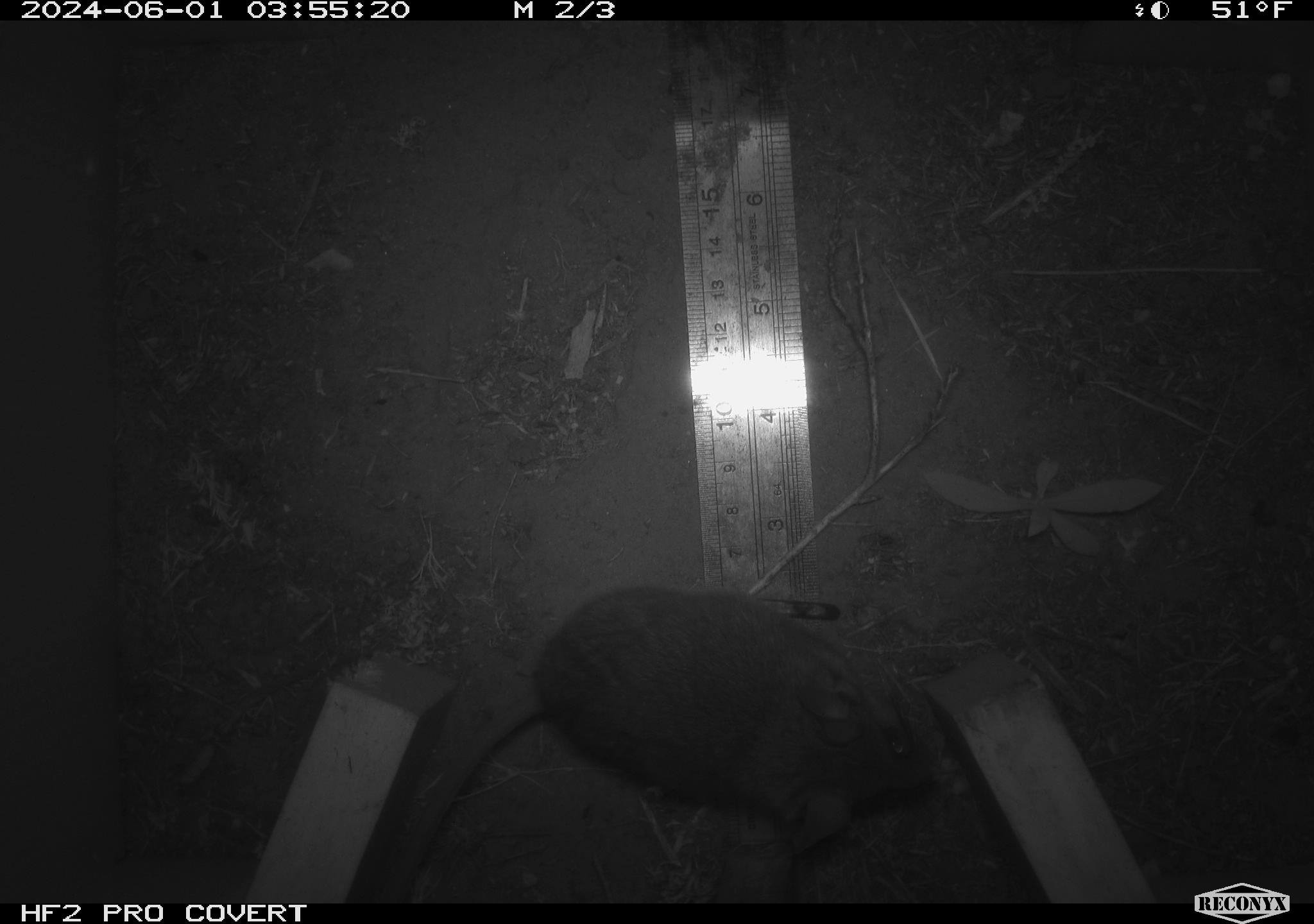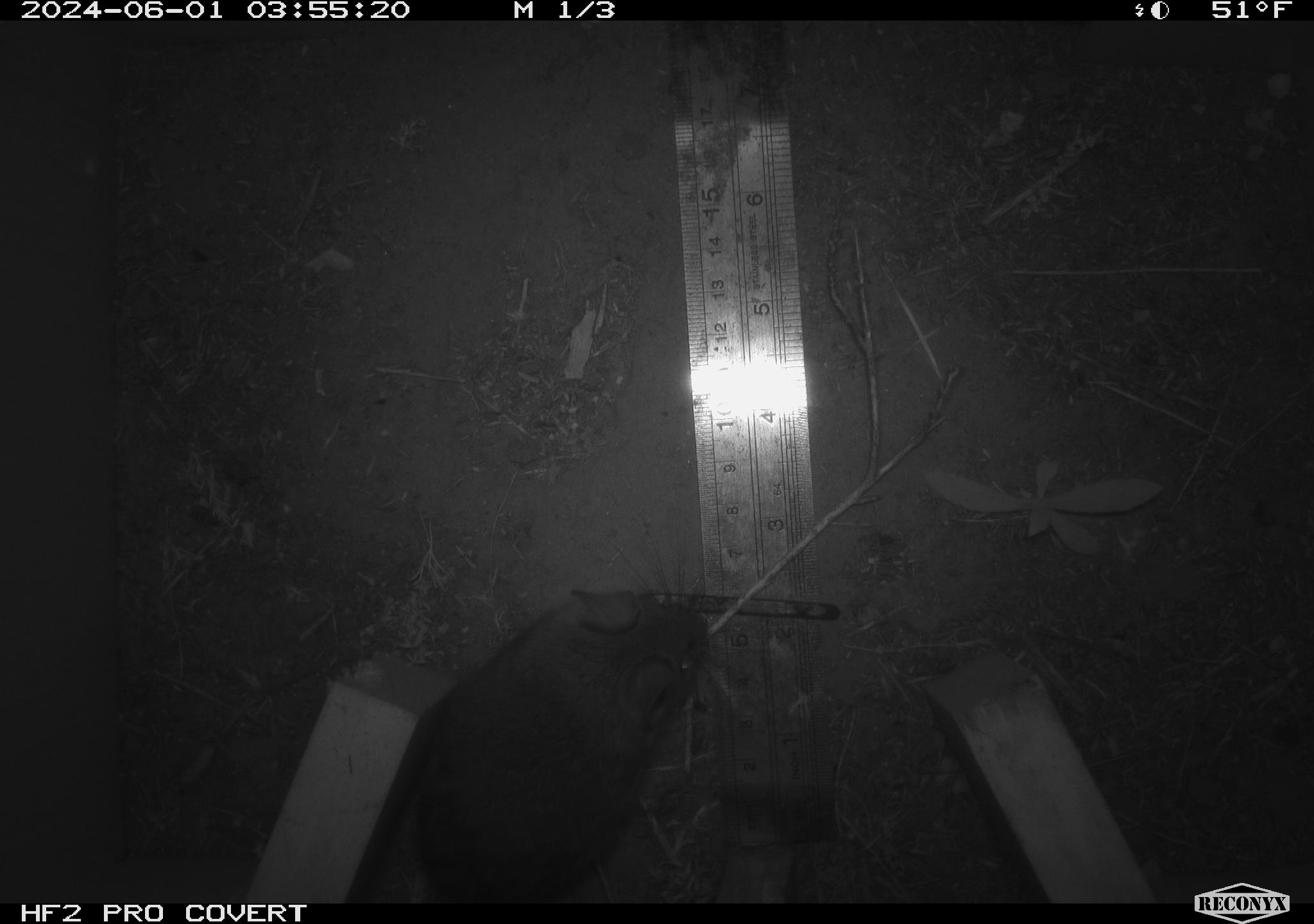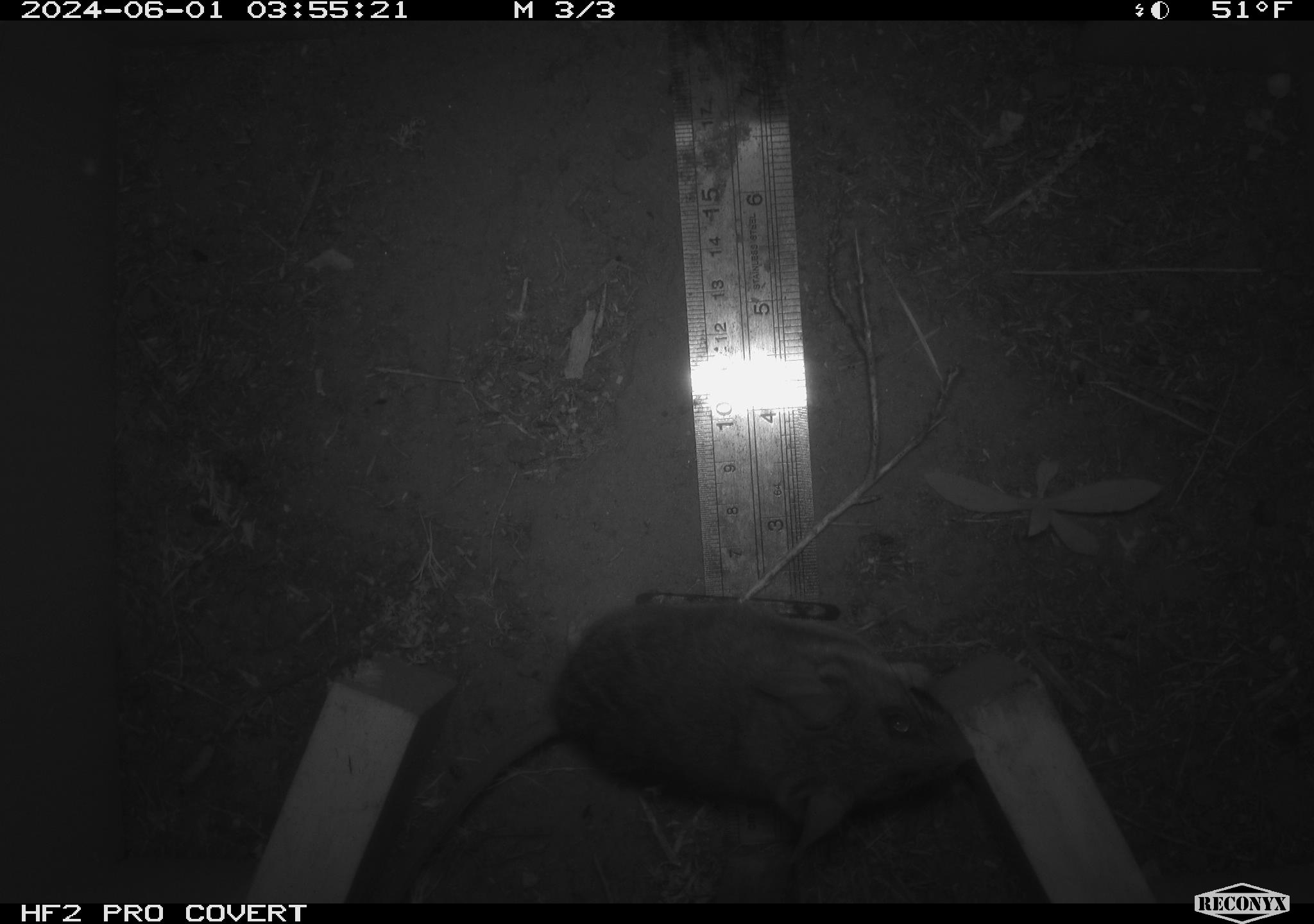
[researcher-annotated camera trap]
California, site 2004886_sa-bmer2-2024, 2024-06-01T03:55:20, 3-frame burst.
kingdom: Animalia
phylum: Chordata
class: Mammalia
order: Rodentia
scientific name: Rodentia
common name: woodrat or rat or mouse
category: woodrat or rat or mouse species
Woodrat or rat or mouse species (woodrat or rat or mouse) (Rodentia).